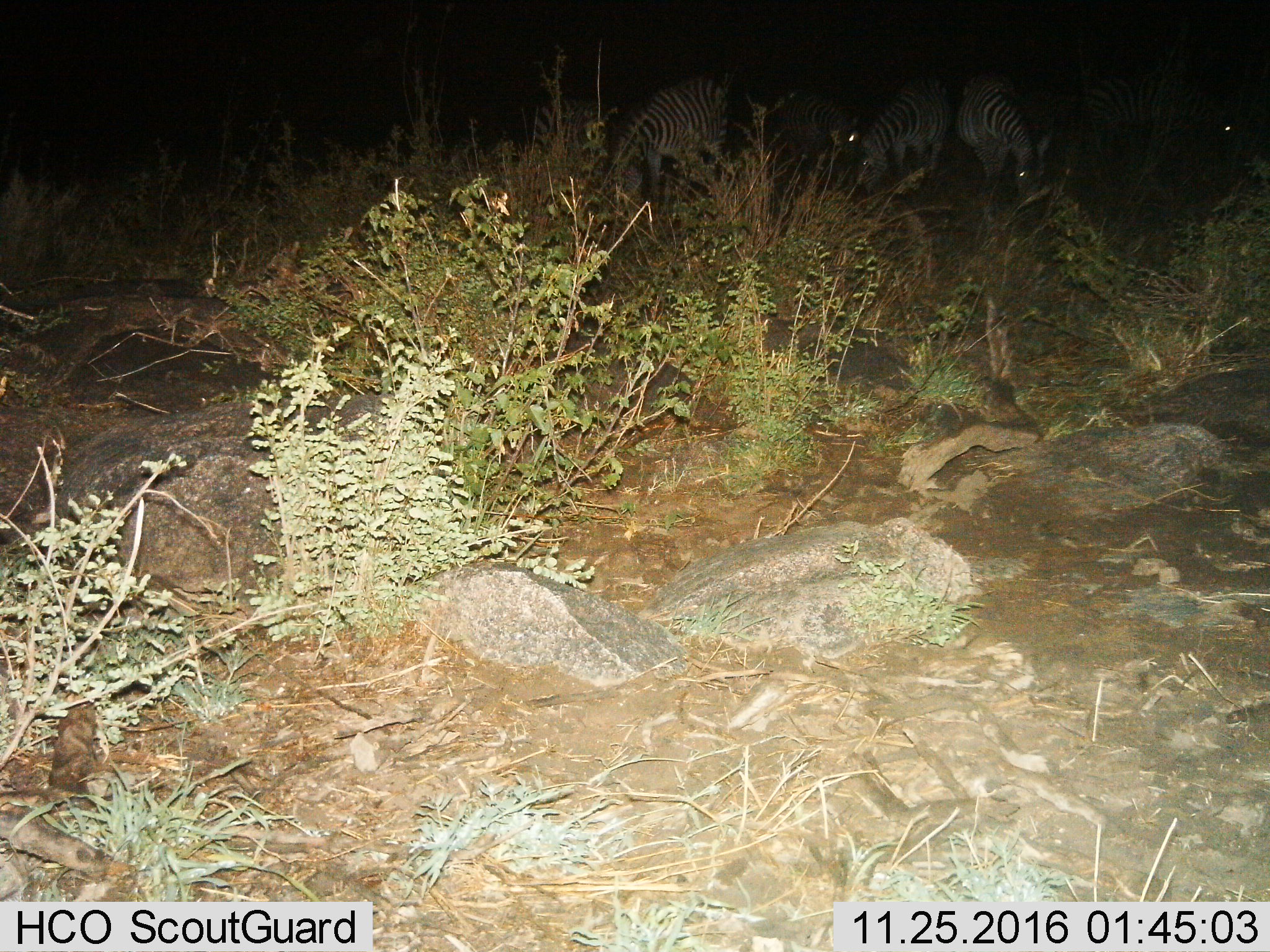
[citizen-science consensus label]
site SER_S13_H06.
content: unidentified animal